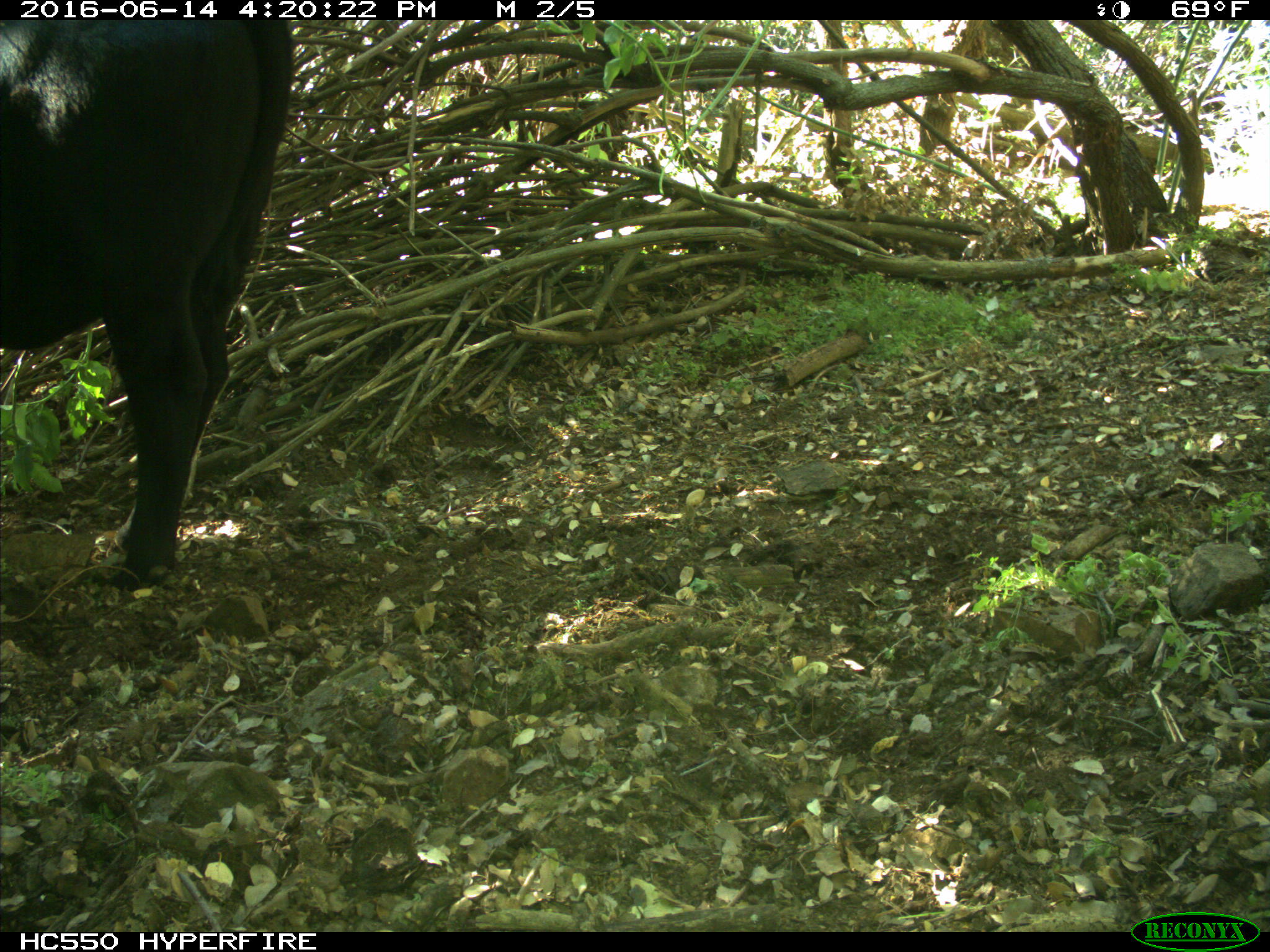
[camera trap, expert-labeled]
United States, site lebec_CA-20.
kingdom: Animalia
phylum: Chordata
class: Mammalia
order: Artiodactyla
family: Bovidae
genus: Bos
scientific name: Bos taurus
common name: domestic cow